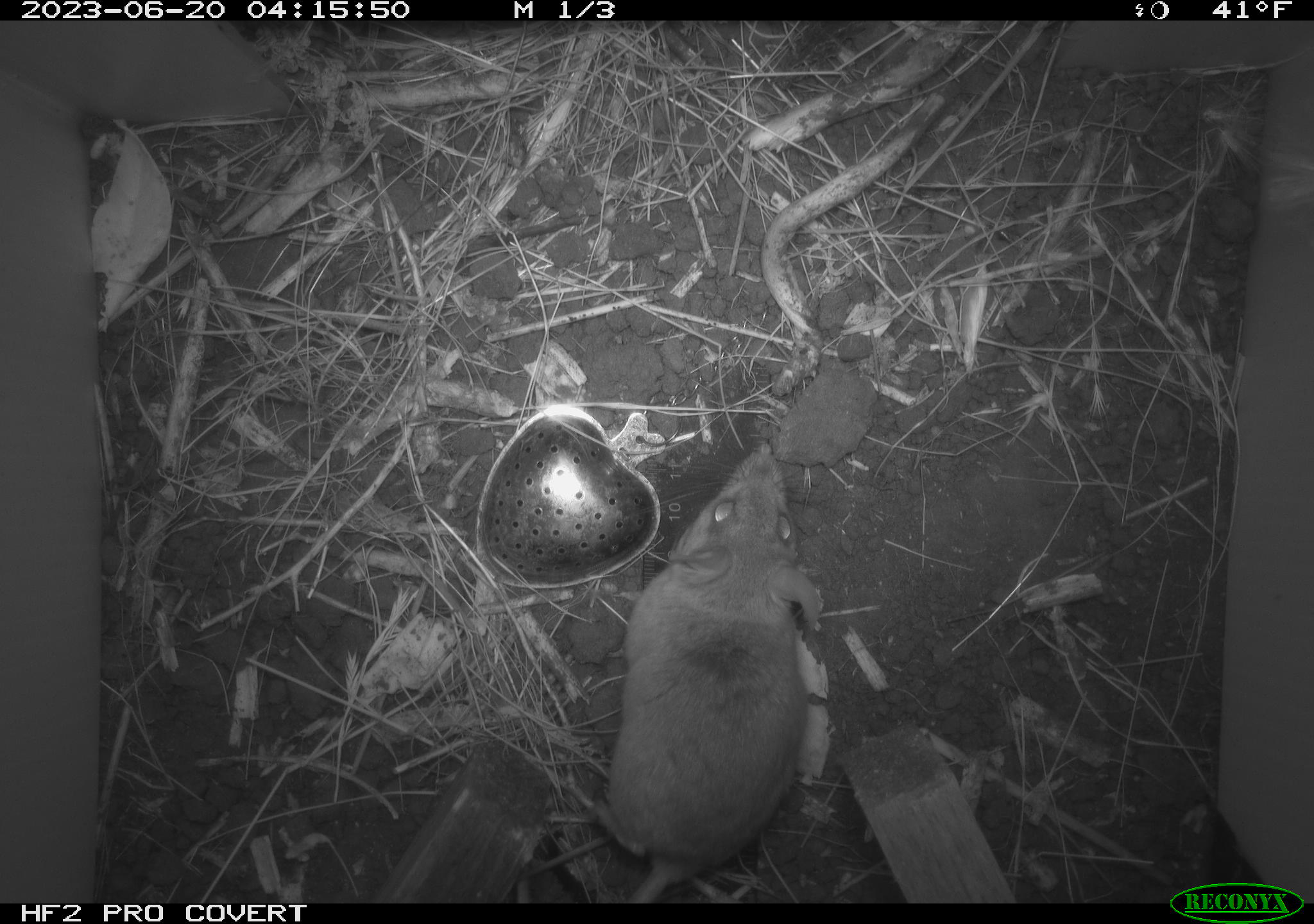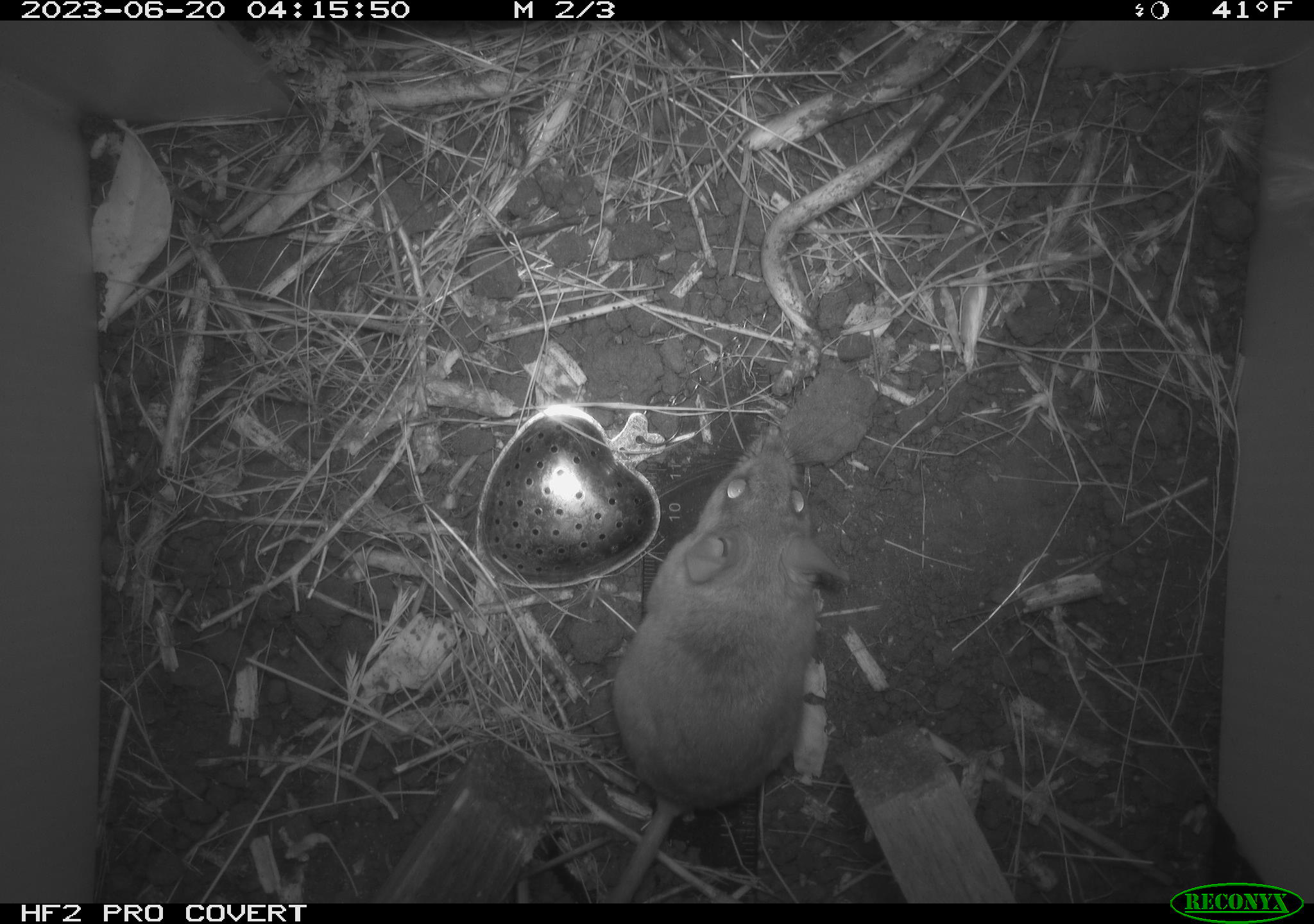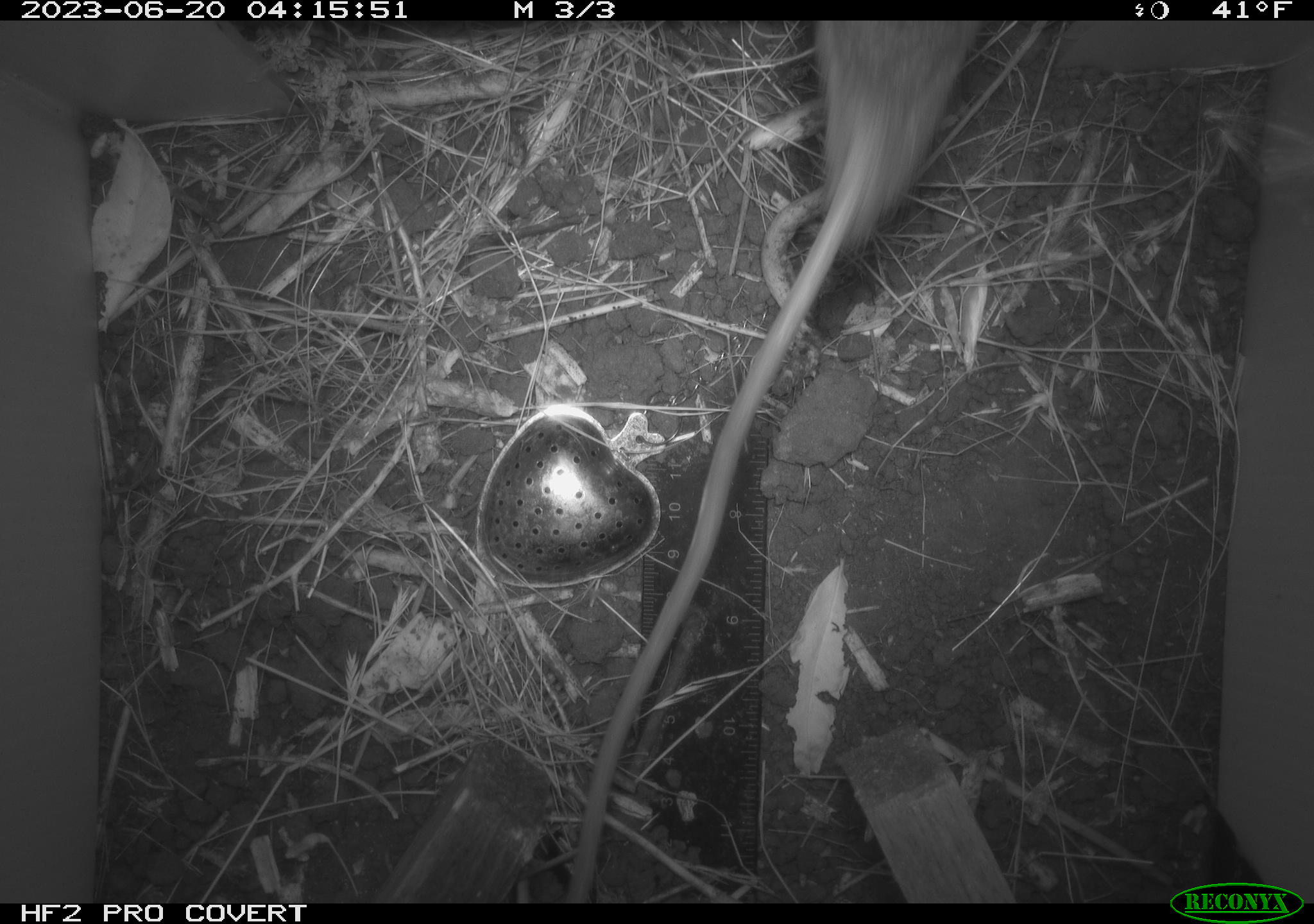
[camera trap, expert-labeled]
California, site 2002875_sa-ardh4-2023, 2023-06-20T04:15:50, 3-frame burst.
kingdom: Animalia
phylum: Chordata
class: Mammalia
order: Rodentia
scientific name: Rodentia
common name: mouse species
Mouse species (Rodentia).